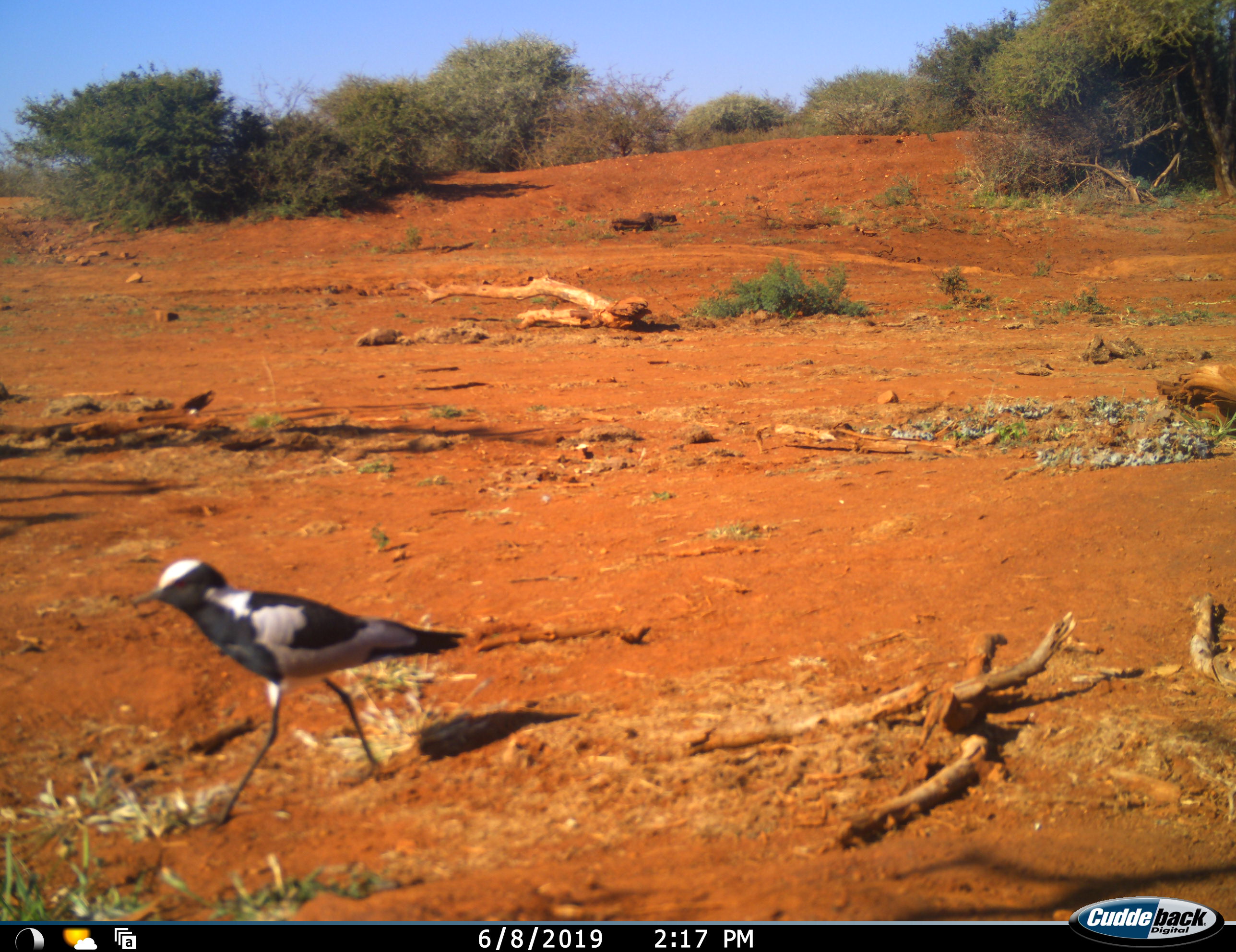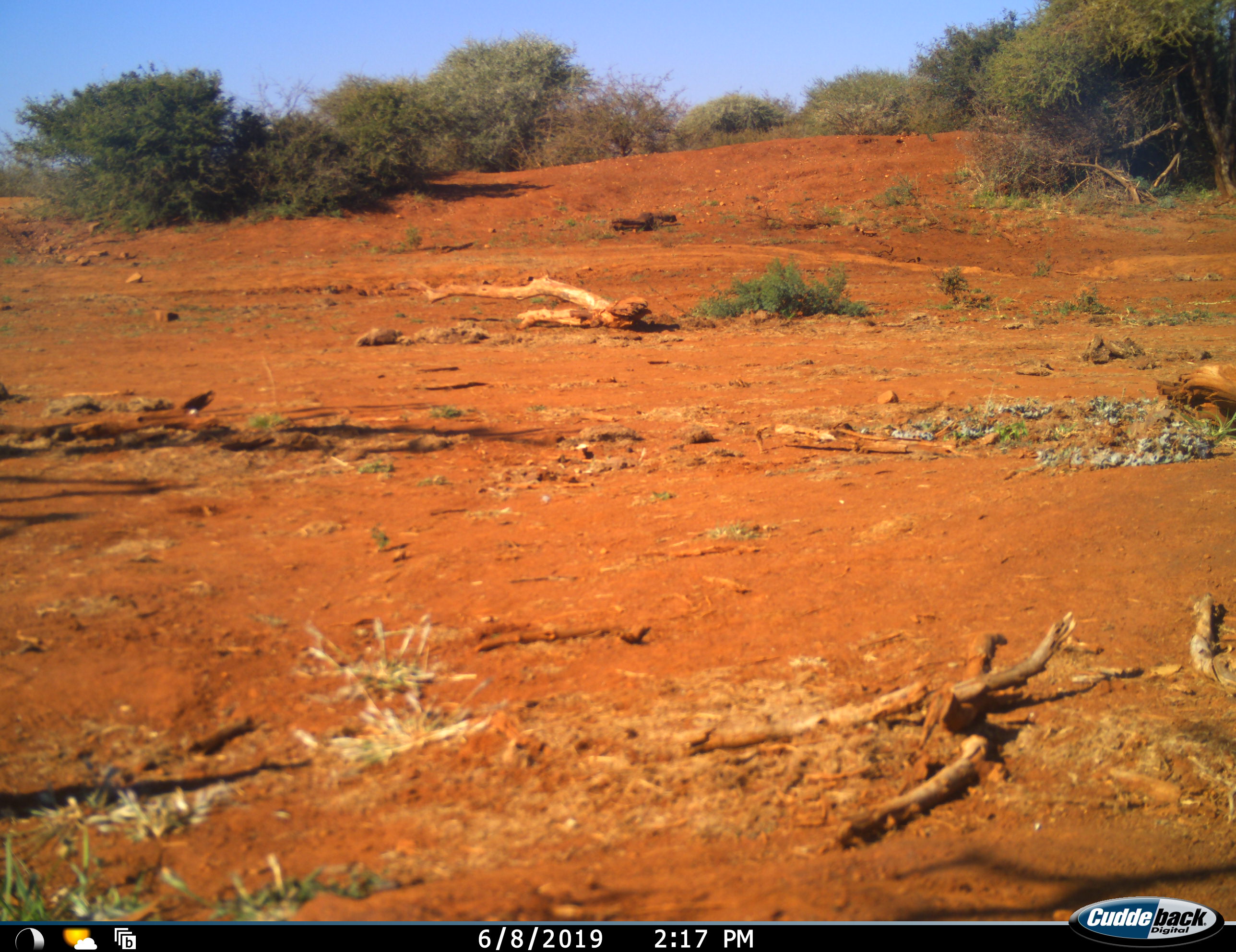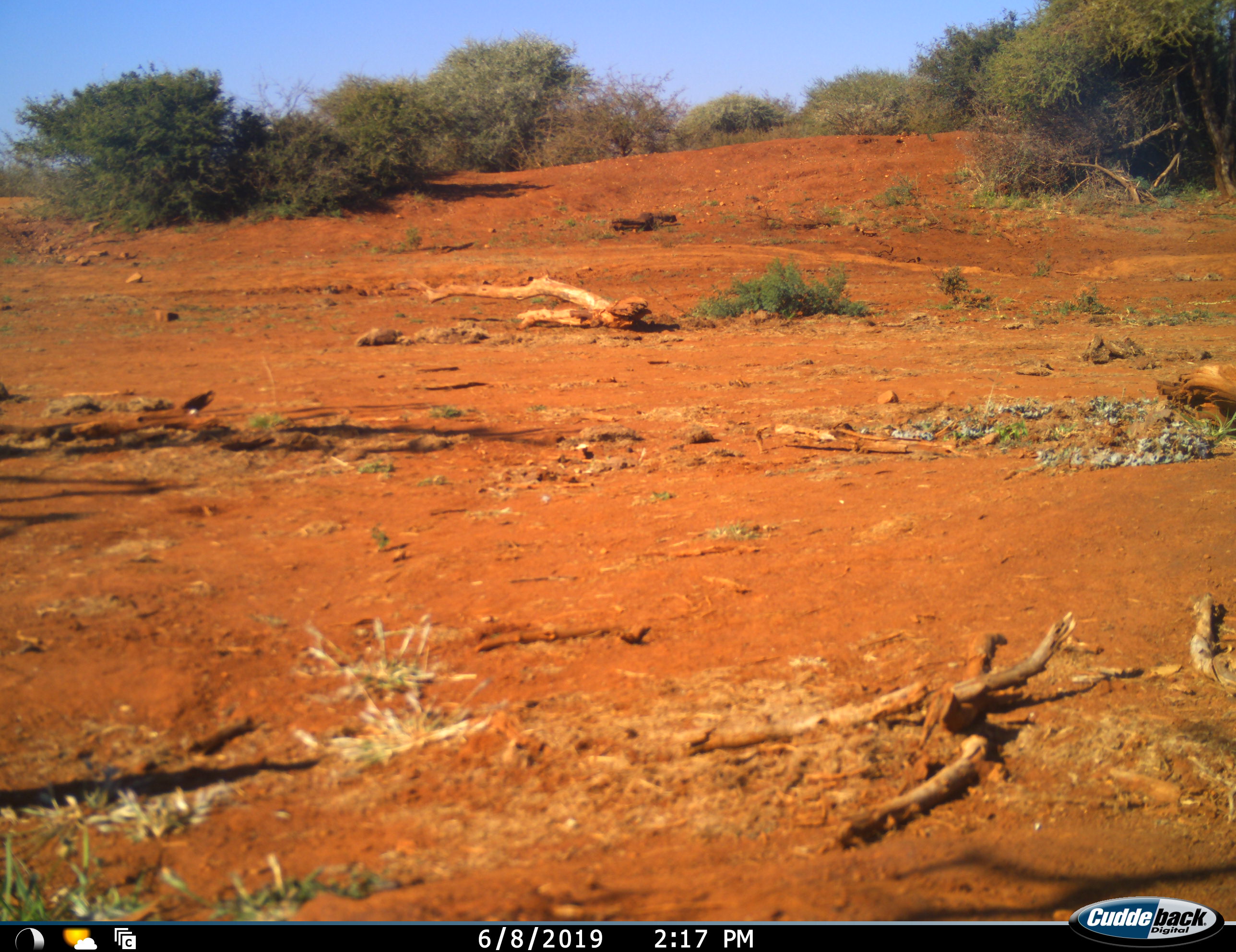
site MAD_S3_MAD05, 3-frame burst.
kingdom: Animalia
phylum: Chordata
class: Aves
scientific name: Aves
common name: bird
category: birdother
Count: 1.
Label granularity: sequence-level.